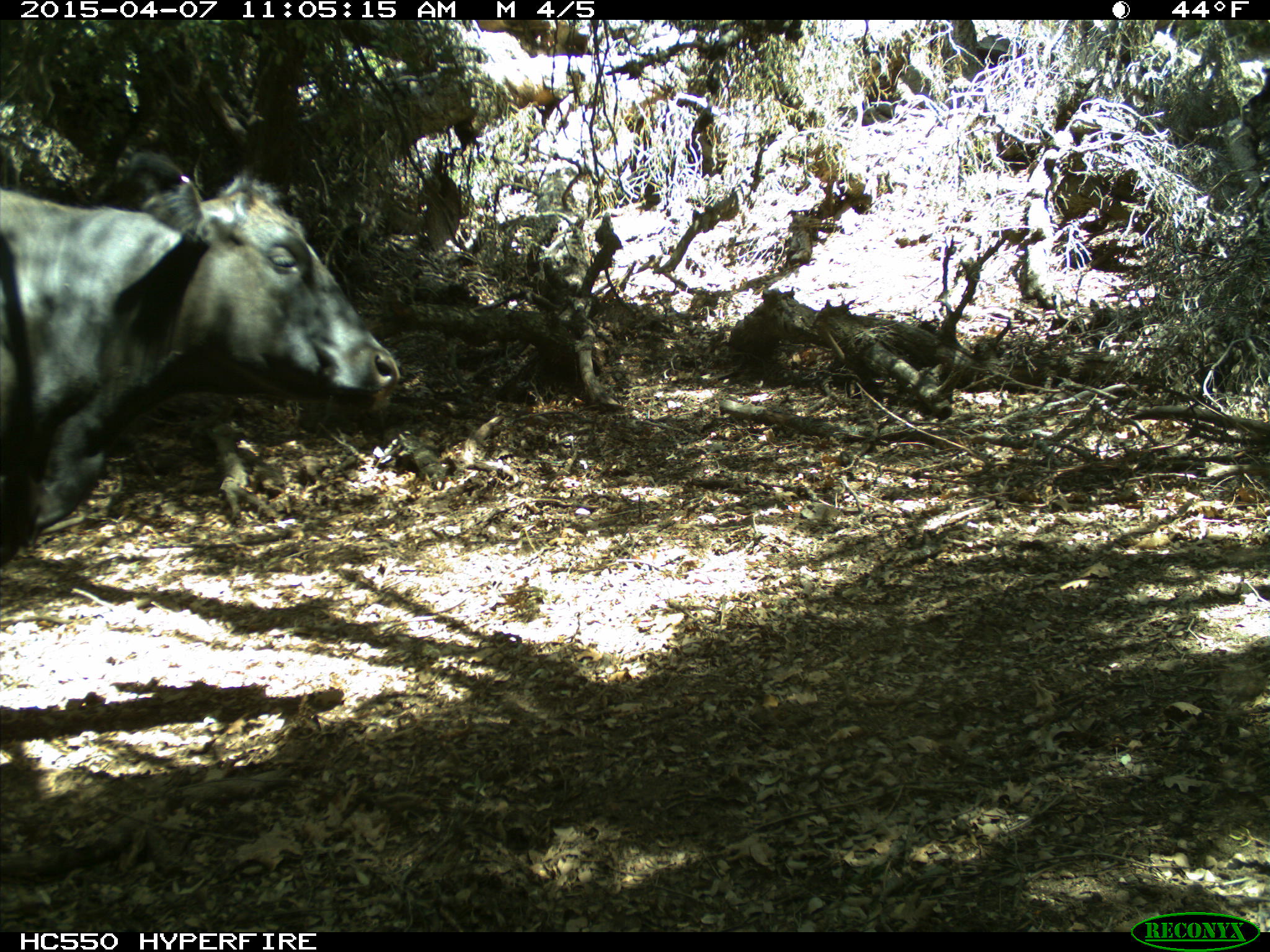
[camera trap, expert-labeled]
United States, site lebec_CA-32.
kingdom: Animalia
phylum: Chordata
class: Mammalia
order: Artiodactyla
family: Bovidae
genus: Bos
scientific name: Bos taurus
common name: domestic cow